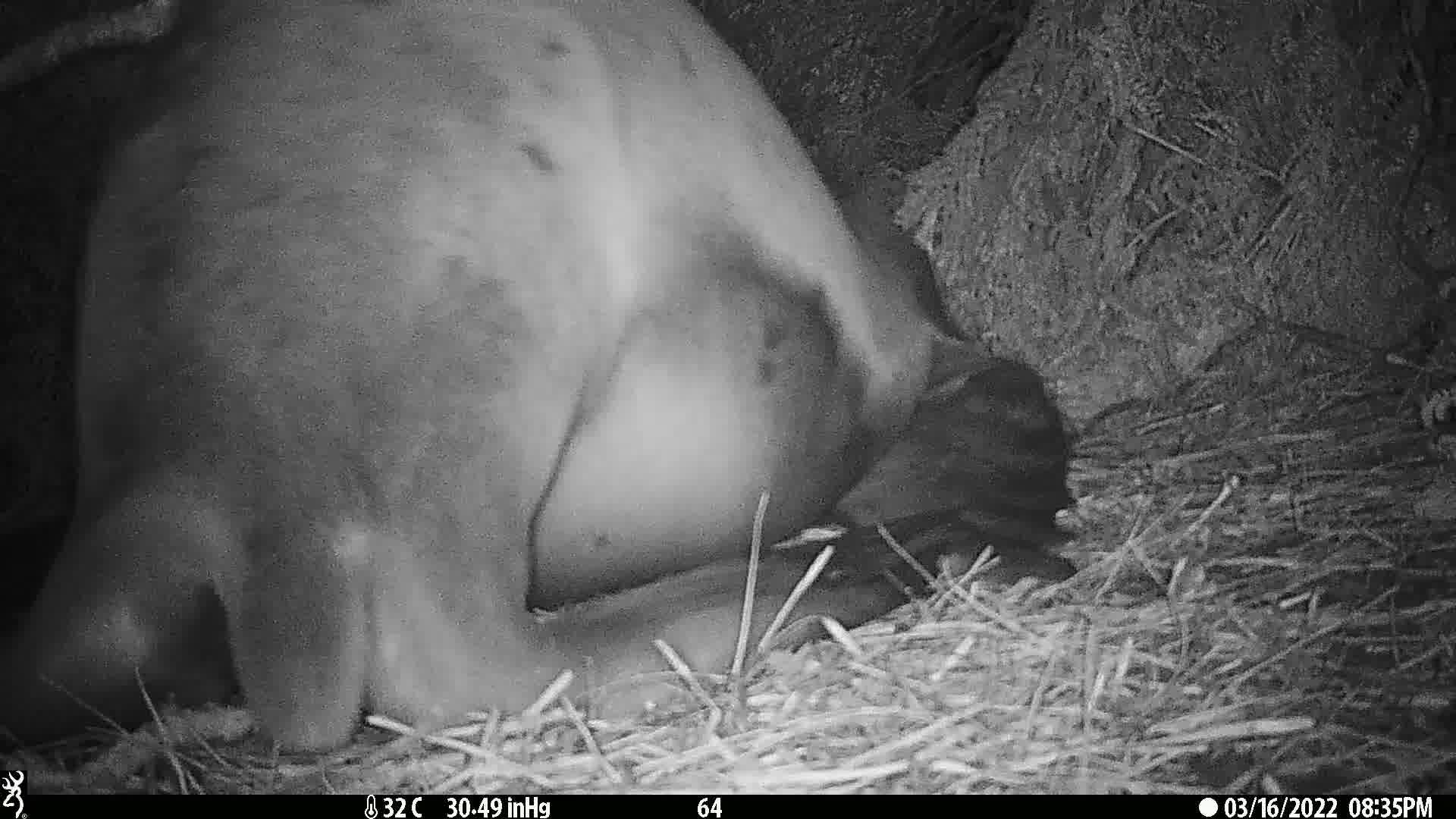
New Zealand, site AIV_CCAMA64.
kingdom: Animalia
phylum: Chordata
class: Mammalia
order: Carnivora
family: Otariidae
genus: Phocarctos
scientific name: Phocarctos hookeri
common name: new zealand sea lion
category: sealion